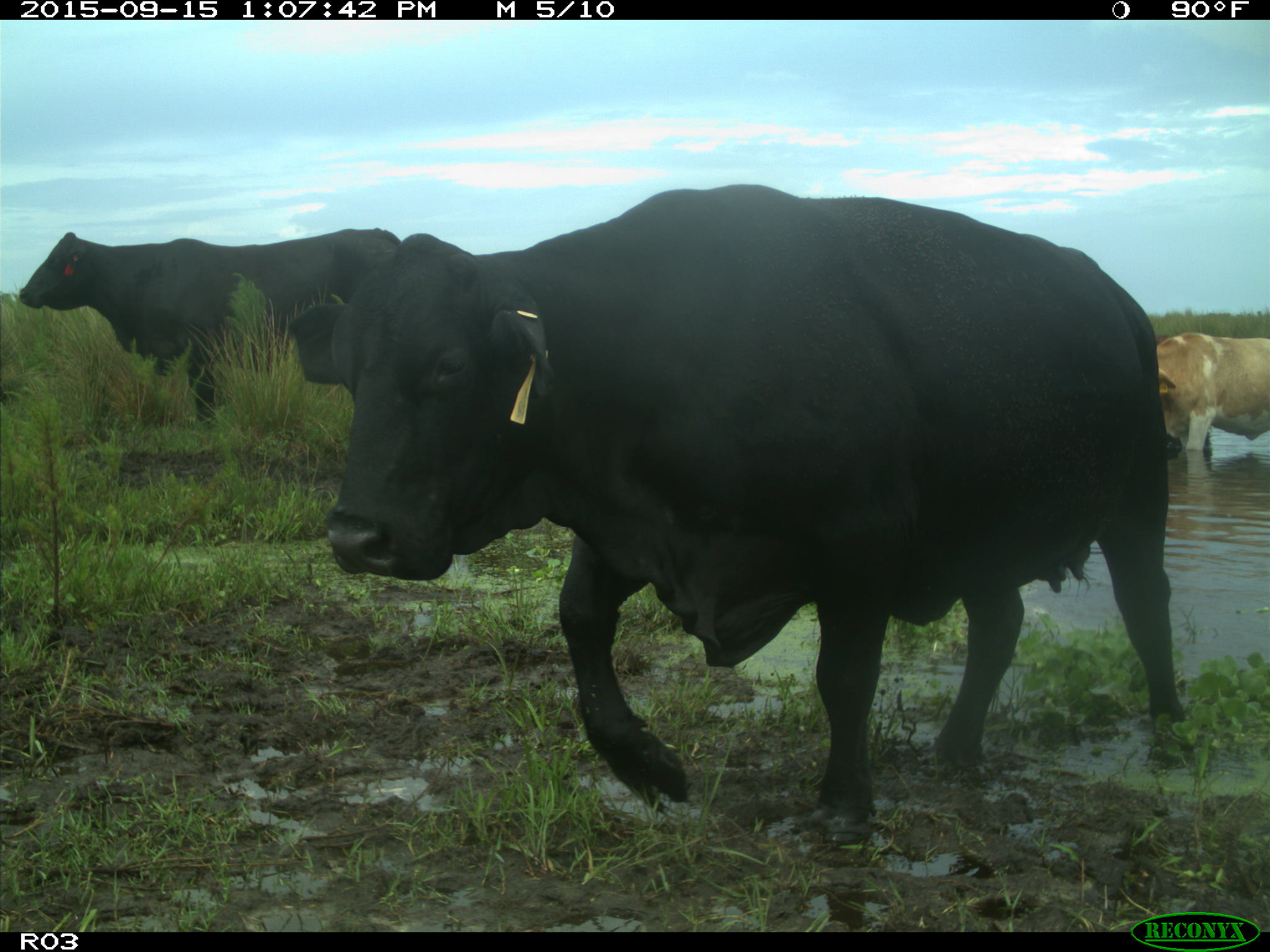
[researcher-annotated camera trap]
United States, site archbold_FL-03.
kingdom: Animalia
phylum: Chordata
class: Mammalia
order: Artiodactyla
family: Bovidae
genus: Bos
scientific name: Bos taurus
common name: domestic cow